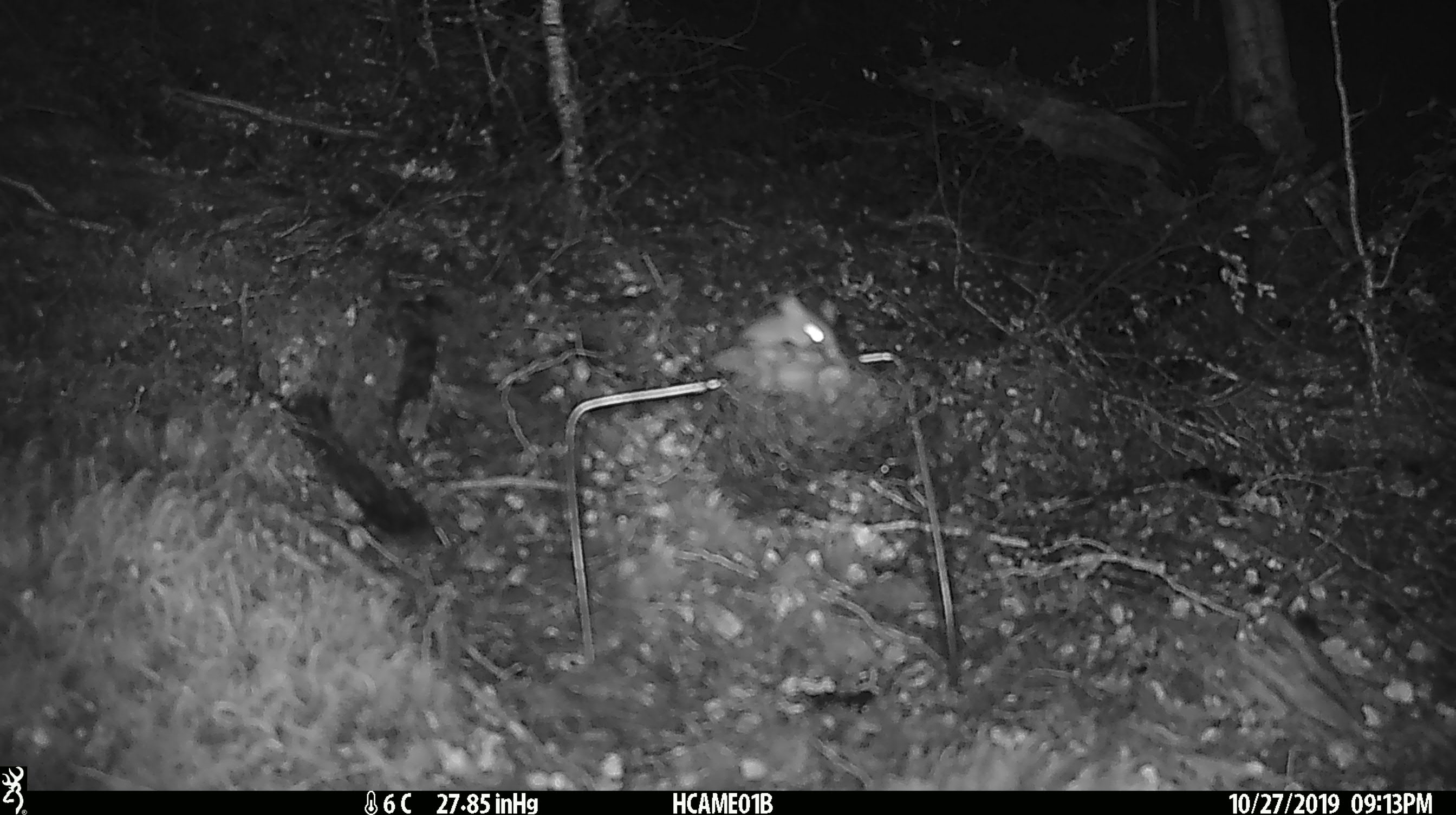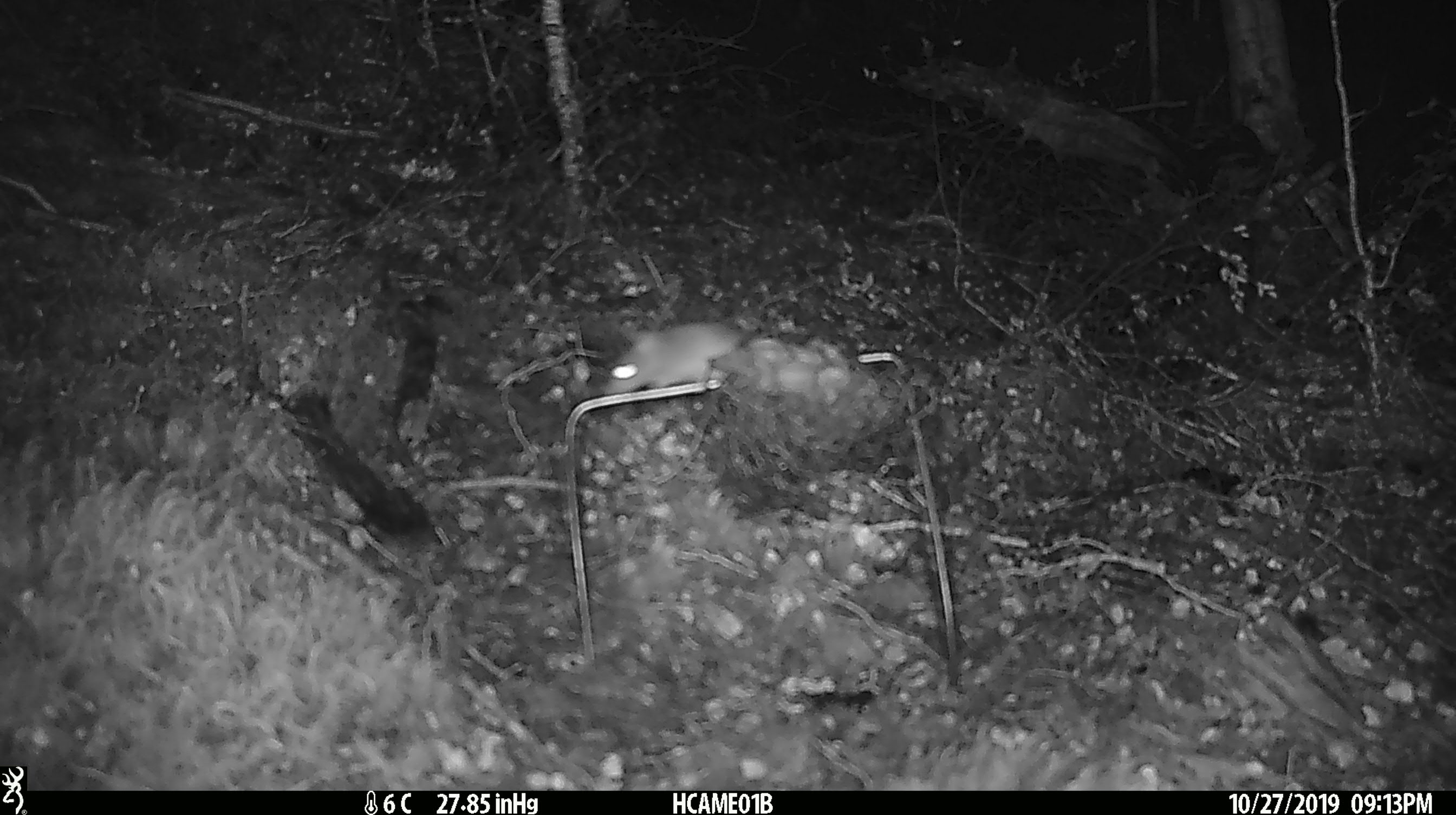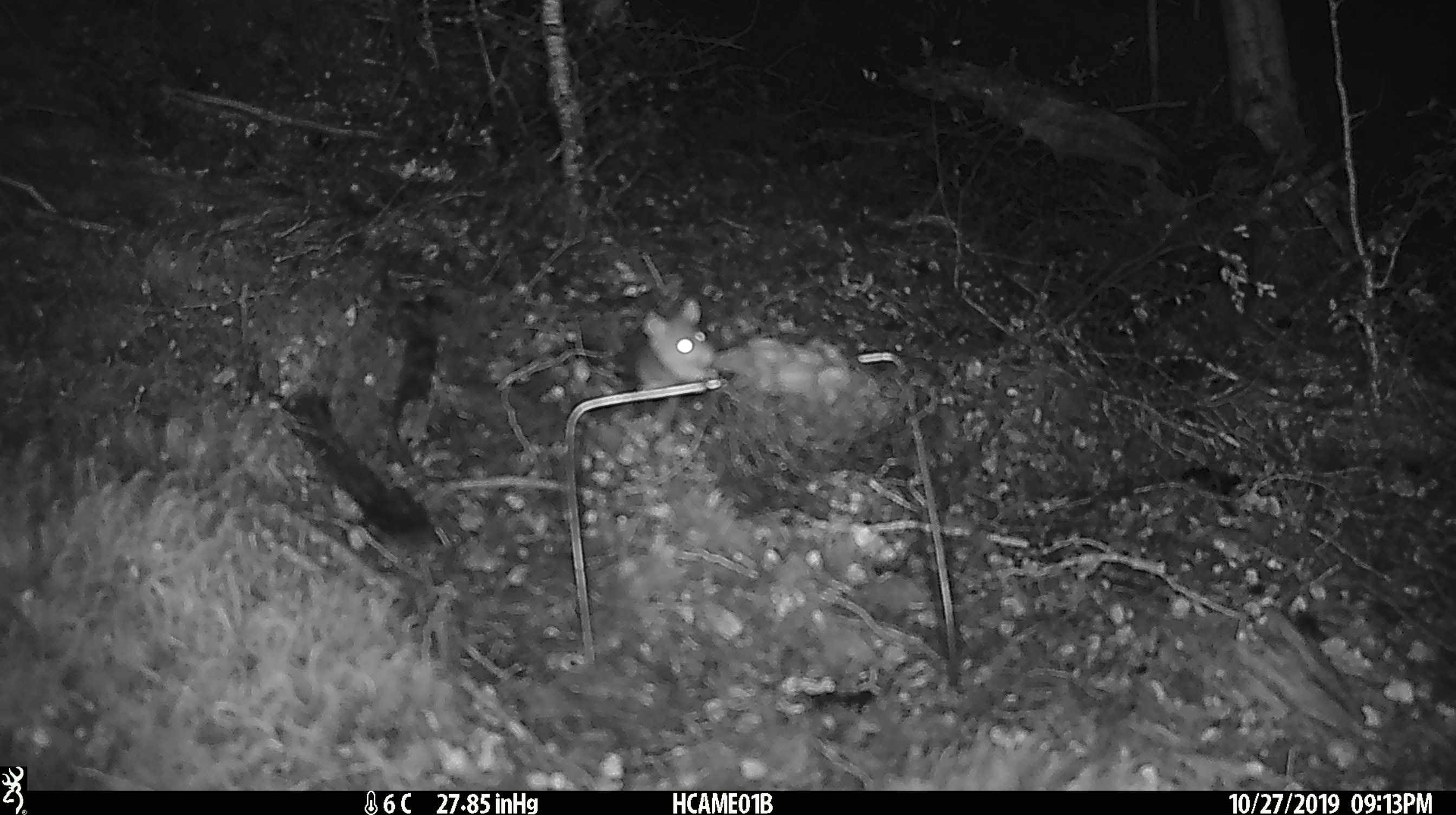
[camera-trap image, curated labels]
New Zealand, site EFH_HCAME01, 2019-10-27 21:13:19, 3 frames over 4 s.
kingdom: Animalia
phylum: Chordata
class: Mammalia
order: Rodentia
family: Muridae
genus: Mus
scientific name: Mus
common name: mouse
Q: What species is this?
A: Mouse (Mus).